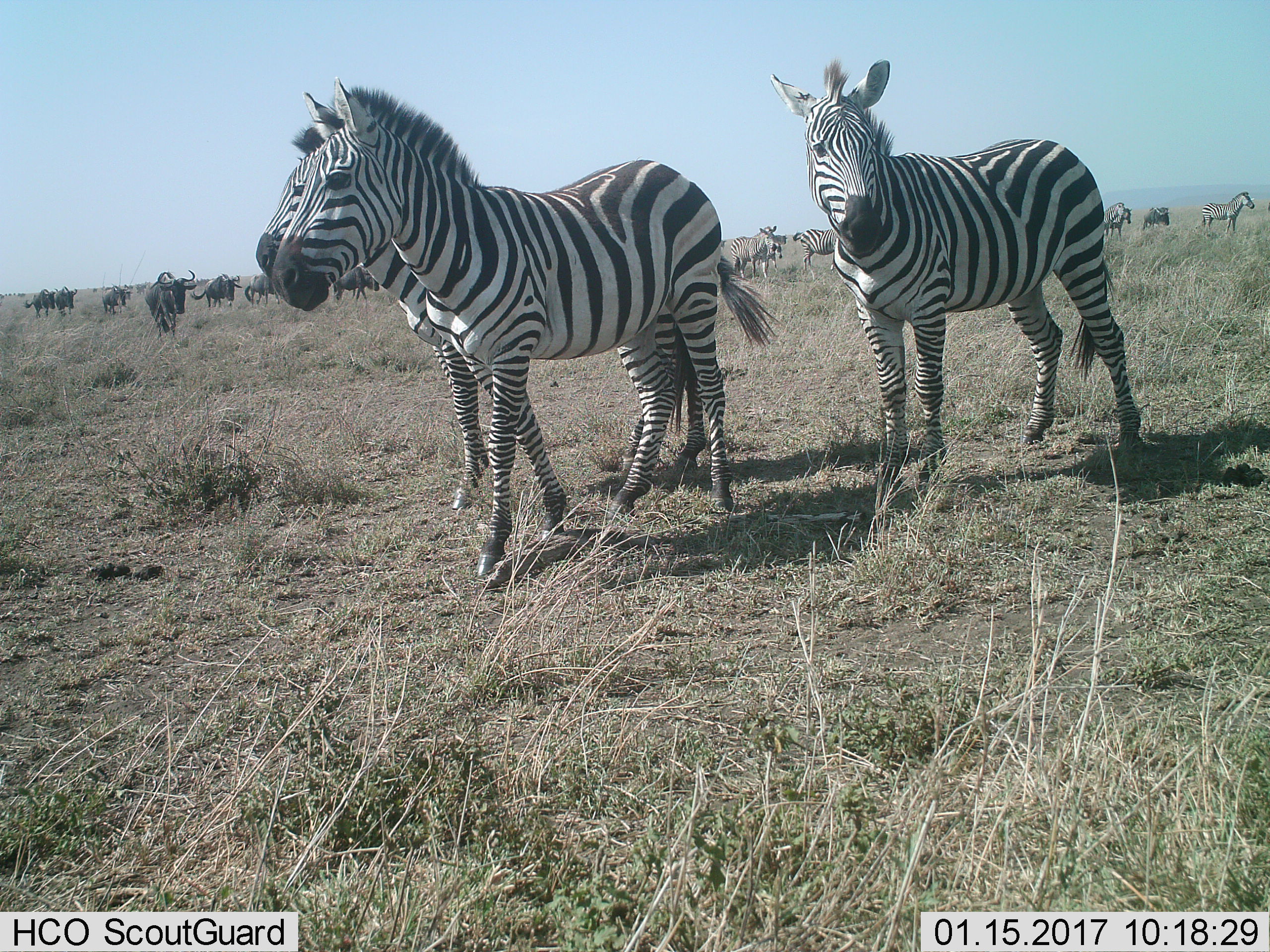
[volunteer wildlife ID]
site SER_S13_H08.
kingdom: Animalia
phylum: Chordata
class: Mammalia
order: Artiodactyla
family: Bovidae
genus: Connochaetes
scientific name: Connochaetes taurinus taurinus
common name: blue wildebeest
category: wildebeestblue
Wildebeestblue (blue wildebeest) (Connochaetes taurinus taurinus), count 11-50. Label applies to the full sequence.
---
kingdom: Animalia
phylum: Chordata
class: Mammalia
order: Perissodactyla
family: Equidae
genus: Equus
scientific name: Equus quagga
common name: plains zebra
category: zebraplains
Zebraplains (plains zebra) (Equus quagga), count 8. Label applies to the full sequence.